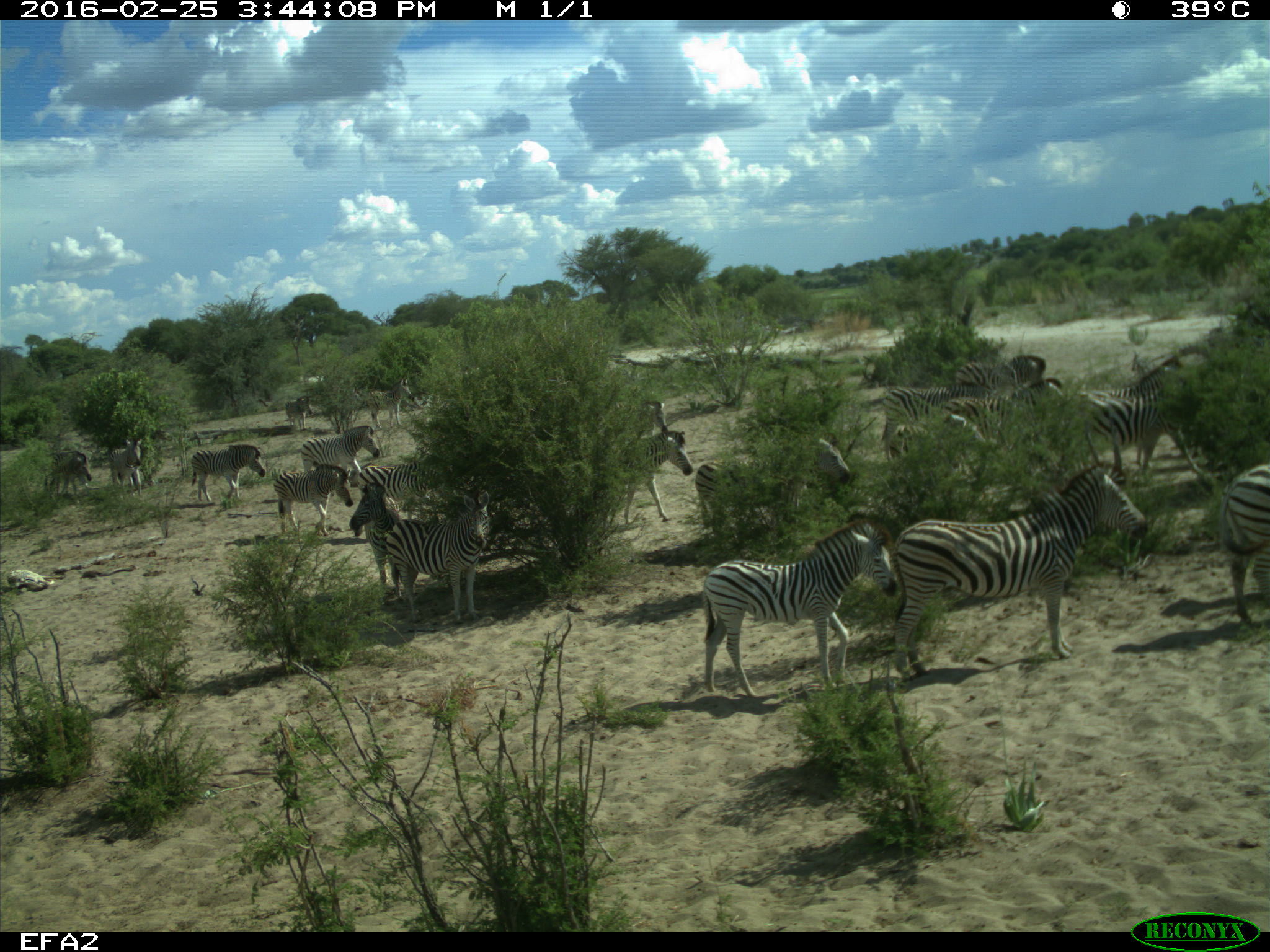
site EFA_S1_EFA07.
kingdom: Animalia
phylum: Chordata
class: Mammalia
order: Perissodactyla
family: Equidae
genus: Equus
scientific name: Equus quagga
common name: plains zebra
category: zebraplains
Zebraplains (plains zebra) (Equus quagga), count 11-50. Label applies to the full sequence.